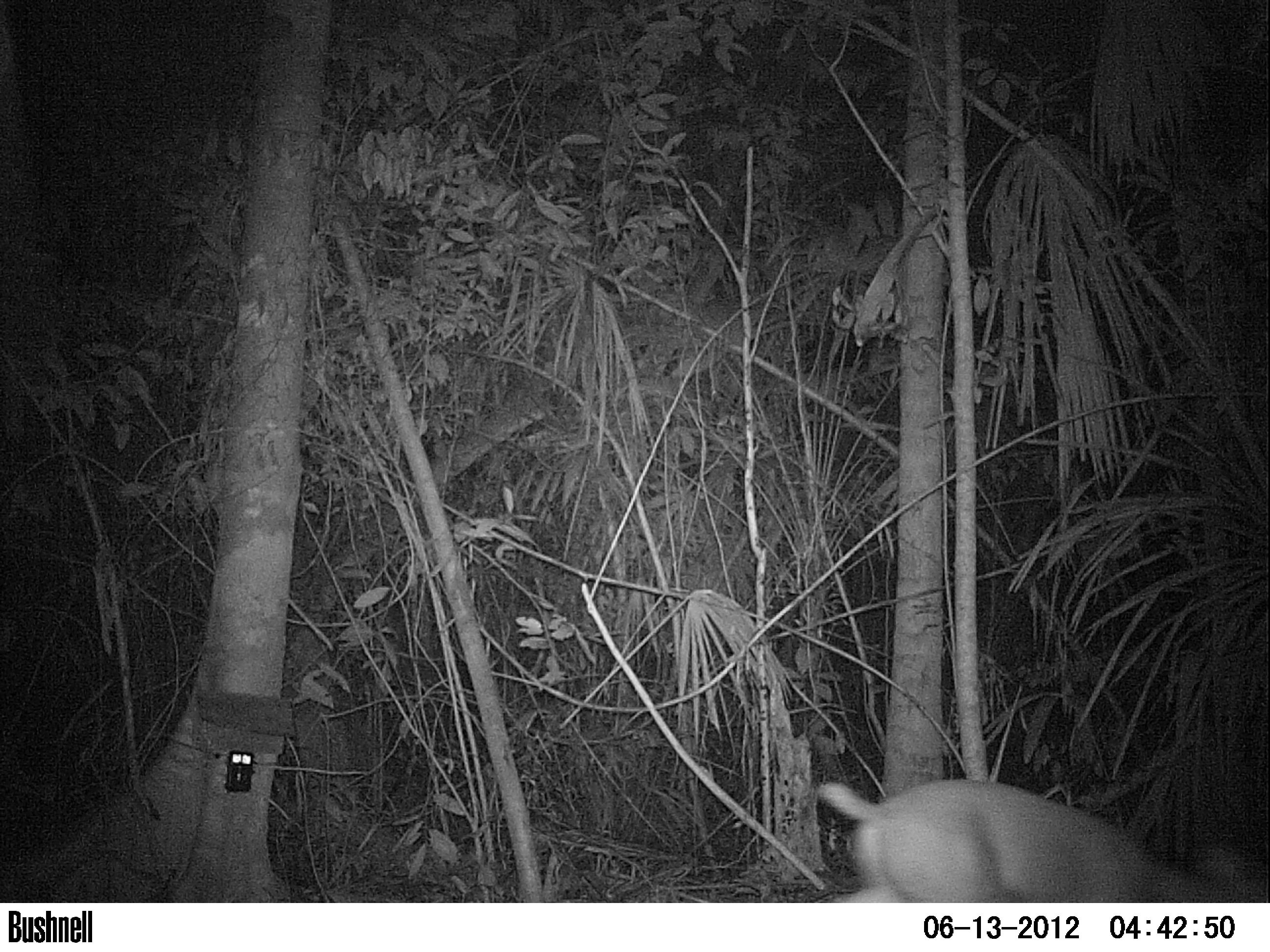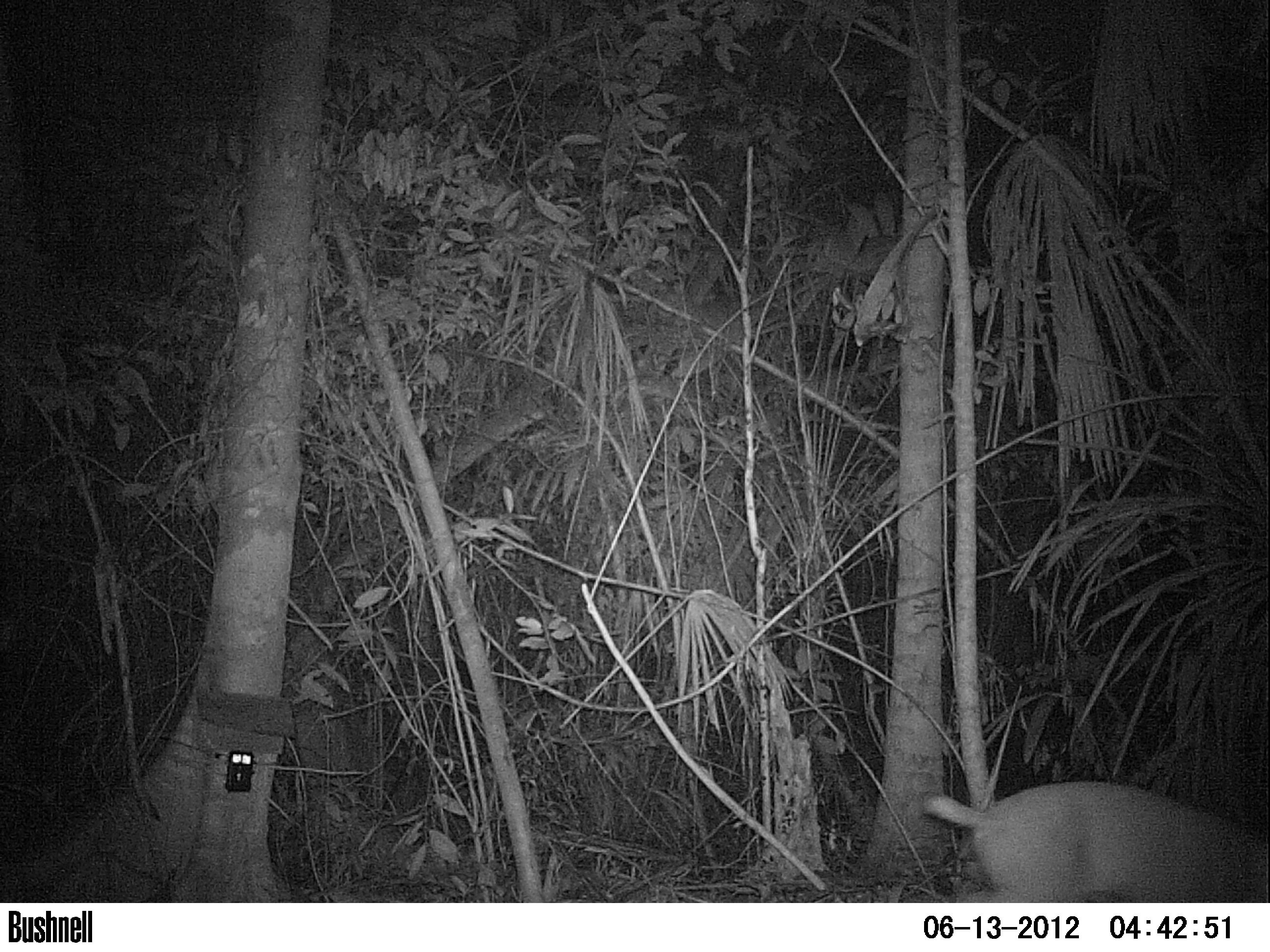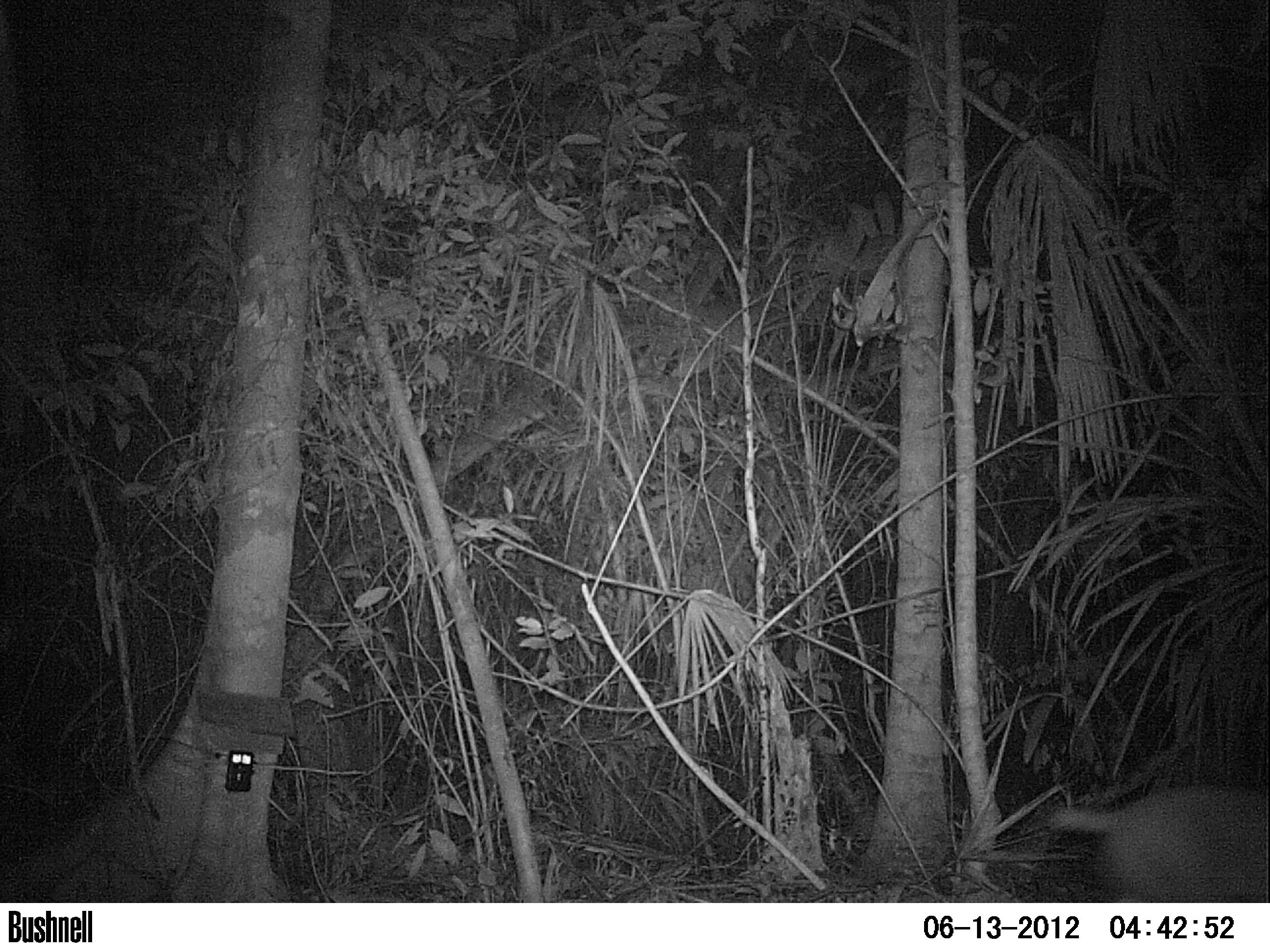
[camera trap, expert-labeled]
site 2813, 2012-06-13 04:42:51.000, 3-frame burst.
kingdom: Animalia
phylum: Chordata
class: Mammalia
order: Artiodactyla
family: Cervidae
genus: Mazama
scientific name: Mazama temama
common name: central american red brocket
Mazama temama (central american red brocket), count 1, age adult, sex male.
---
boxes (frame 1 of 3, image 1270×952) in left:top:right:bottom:
mazama temama: 818:779:1264:906